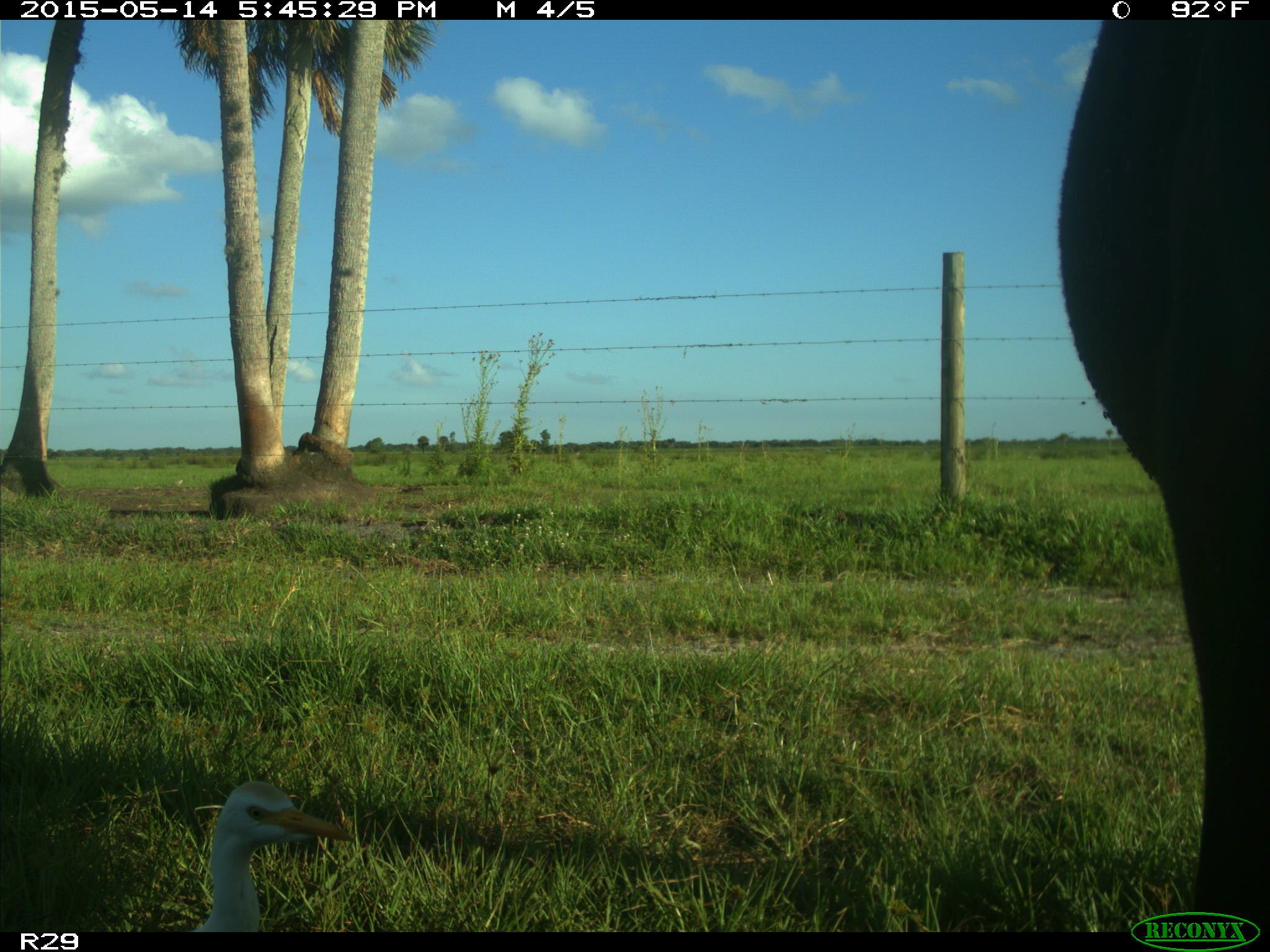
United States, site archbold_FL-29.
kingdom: Animalia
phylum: Chordata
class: Mammalia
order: Artiodactyla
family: Bovidae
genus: Bos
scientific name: Bos taurus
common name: domestic cow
Bos taurus (domestic cow).